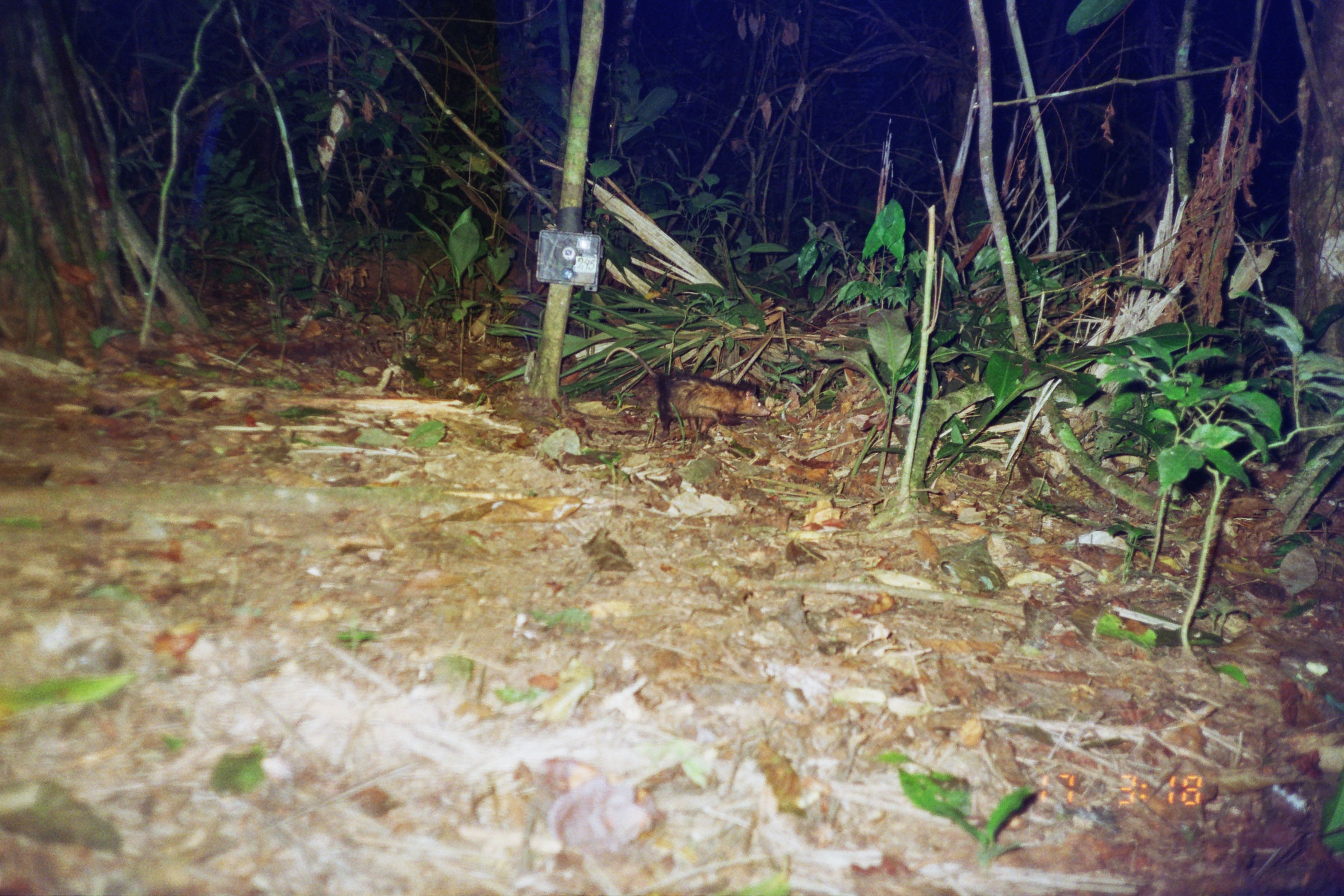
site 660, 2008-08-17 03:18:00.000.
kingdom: Animalia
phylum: Chordata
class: Mammalia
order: Didelphimorphia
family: Didelphidae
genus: Didelphis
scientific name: Didelphis marsupialis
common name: southern opossum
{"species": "Didelphis marsupialis (southern opossum)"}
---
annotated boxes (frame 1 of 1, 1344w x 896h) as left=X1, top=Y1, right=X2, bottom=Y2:
didelphis marsupialis: left=604, top=347, right=770, bottom=439